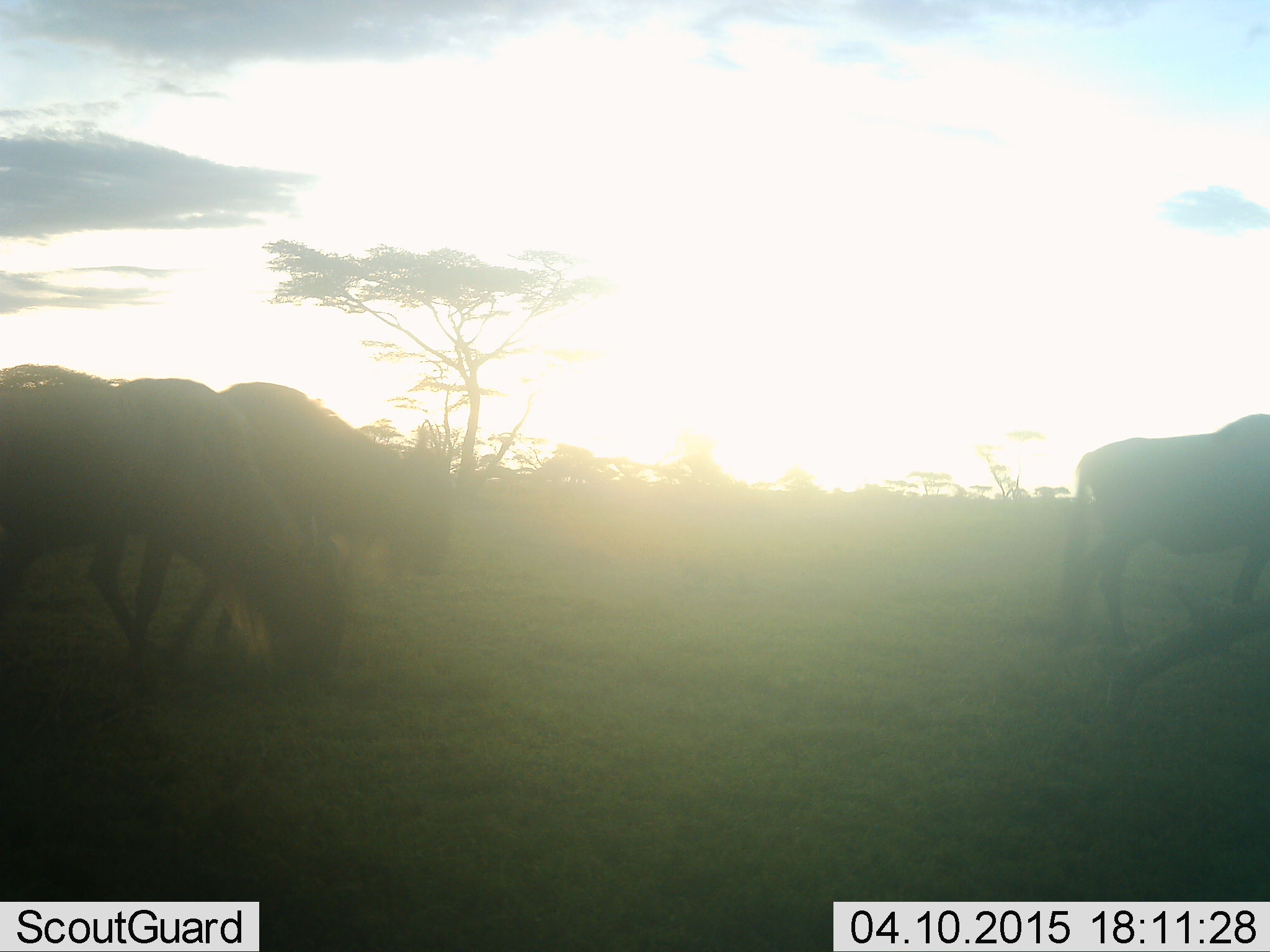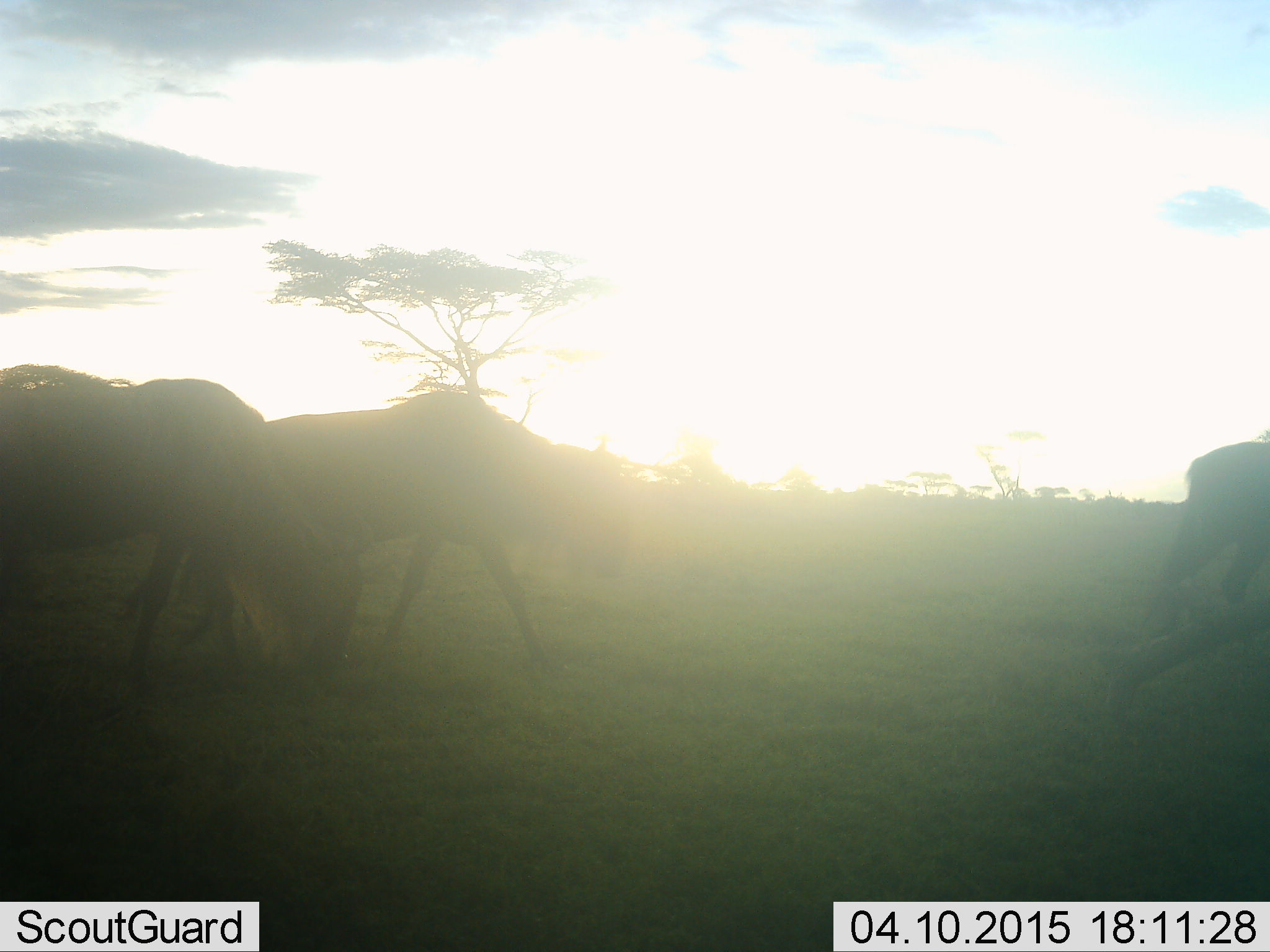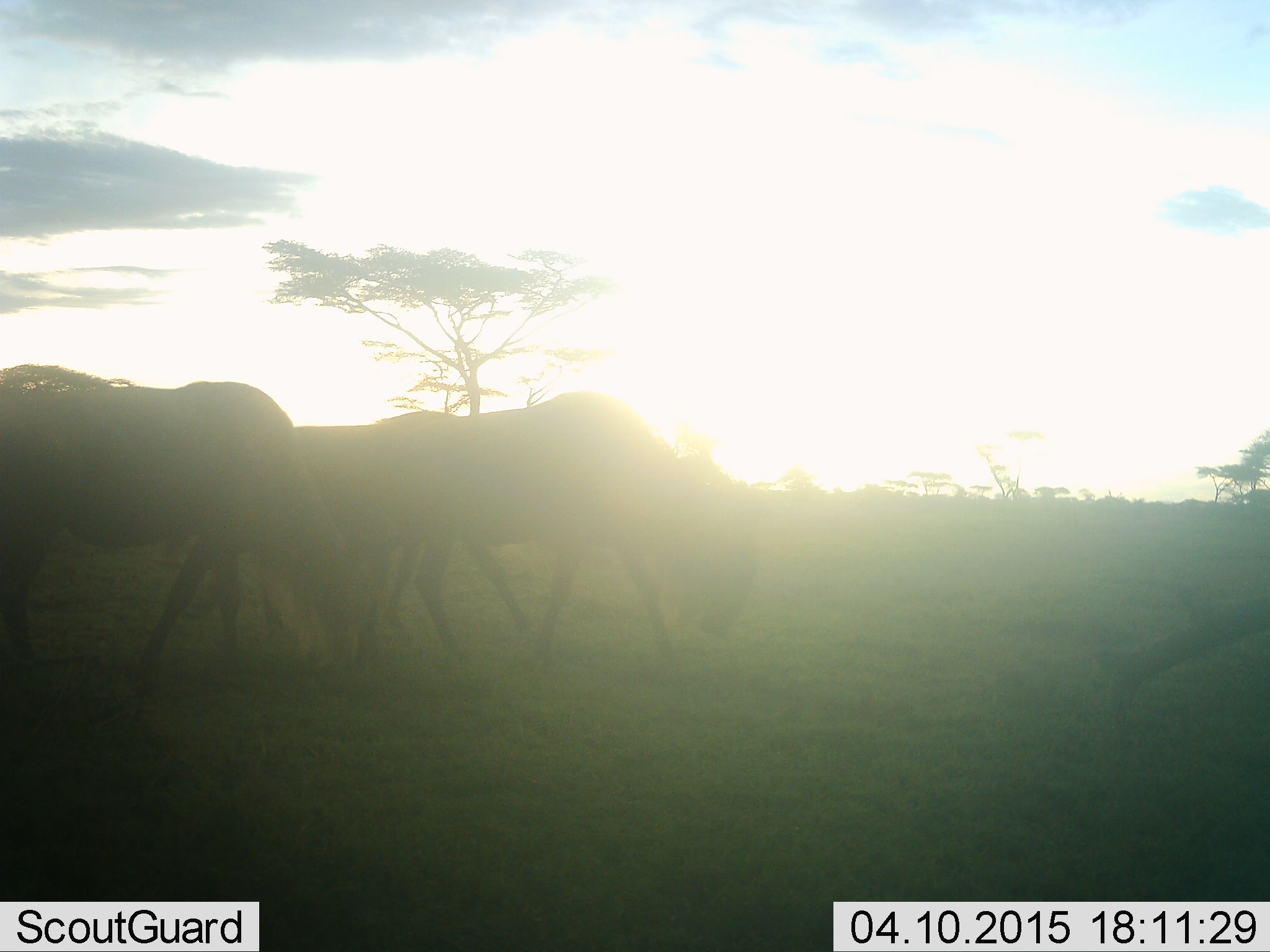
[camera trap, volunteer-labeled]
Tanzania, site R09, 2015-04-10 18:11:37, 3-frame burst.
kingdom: Animalia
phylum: Chordata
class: Mammalia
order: Artiodactyla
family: Bovidae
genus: Connochaetes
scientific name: Connochaetes taurinus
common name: blue wildebeest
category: wildebeest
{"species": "wildebeest (blue wildebeest) (Connochaetes taurinus)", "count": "3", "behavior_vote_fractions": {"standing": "20%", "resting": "0%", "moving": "100%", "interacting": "0%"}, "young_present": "0%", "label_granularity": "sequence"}